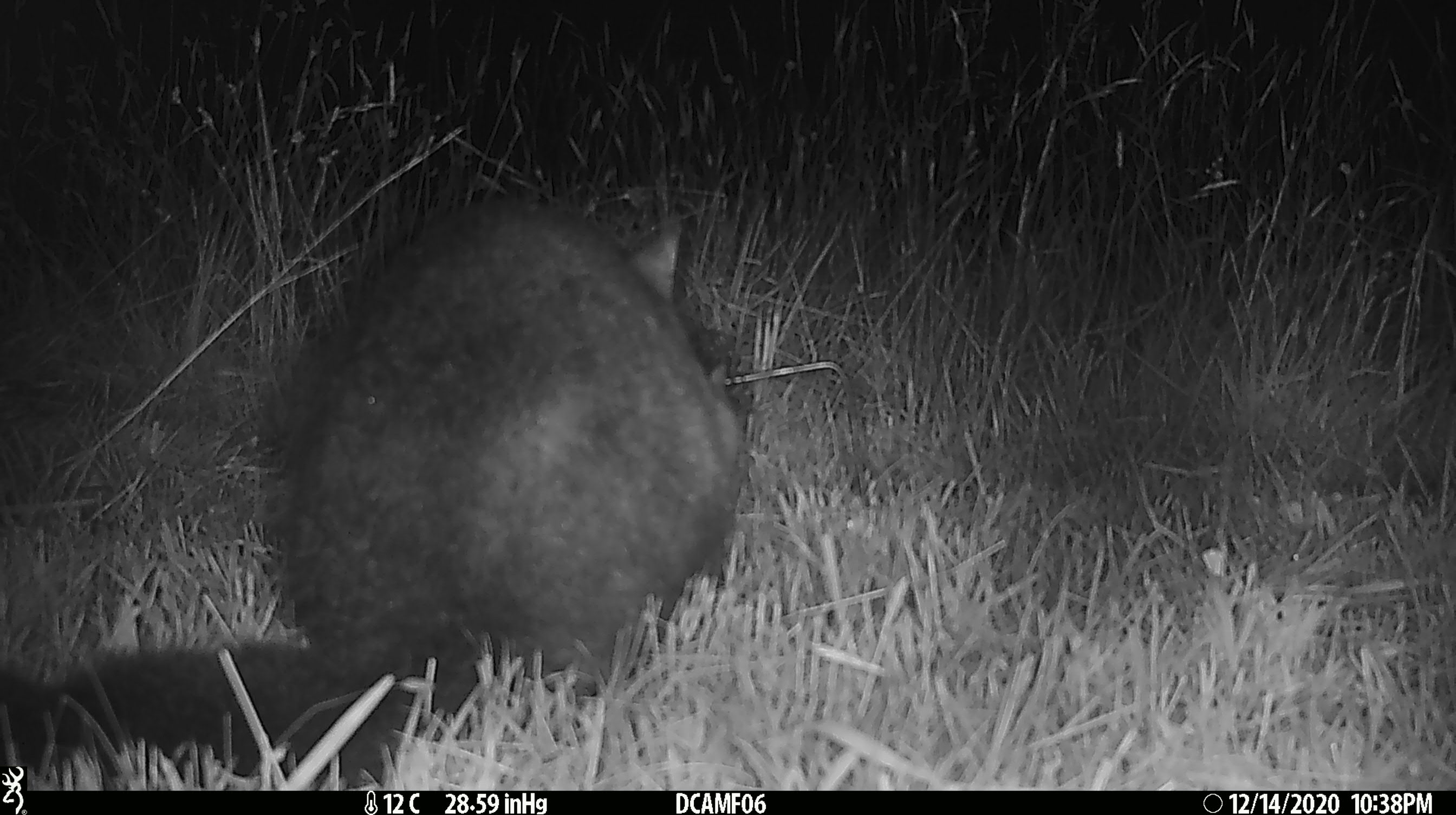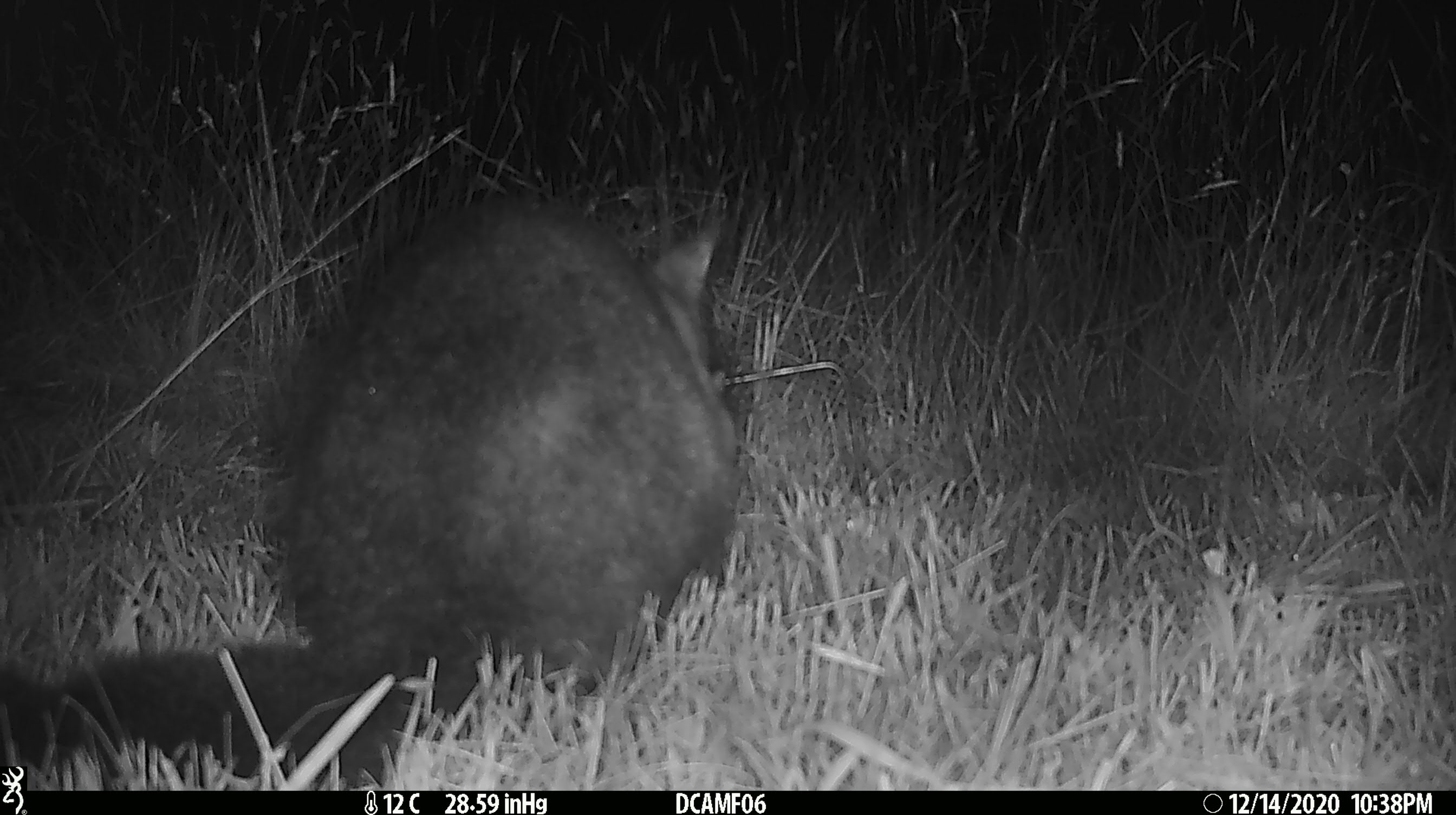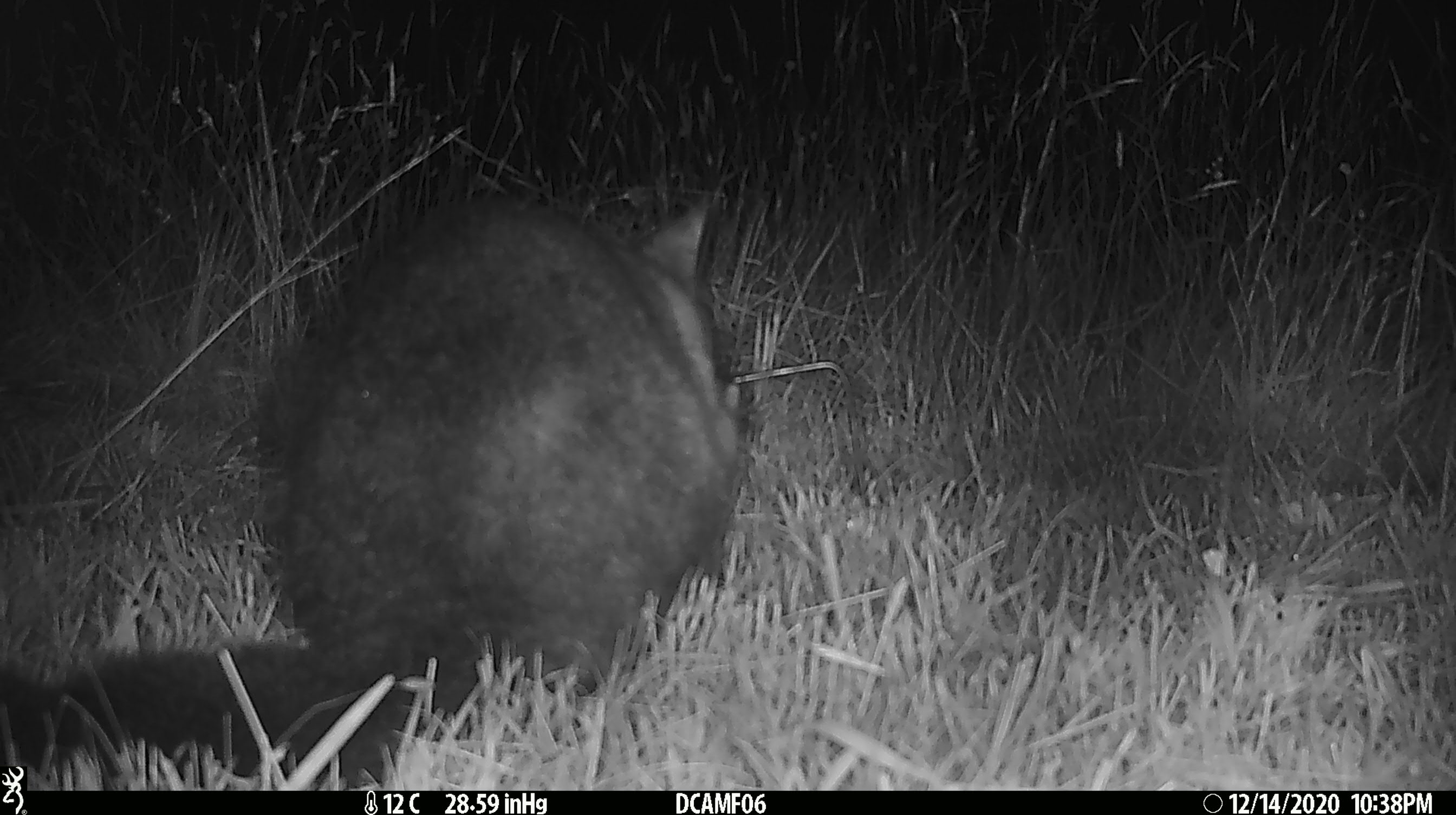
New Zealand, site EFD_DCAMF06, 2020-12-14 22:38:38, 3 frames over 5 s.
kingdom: Animalia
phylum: Chordata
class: Mammalia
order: Diprotodontia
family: Phalangeridae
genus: Trichosurus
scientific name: Trichosurus vulpecula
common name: common brushtail possum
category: possum